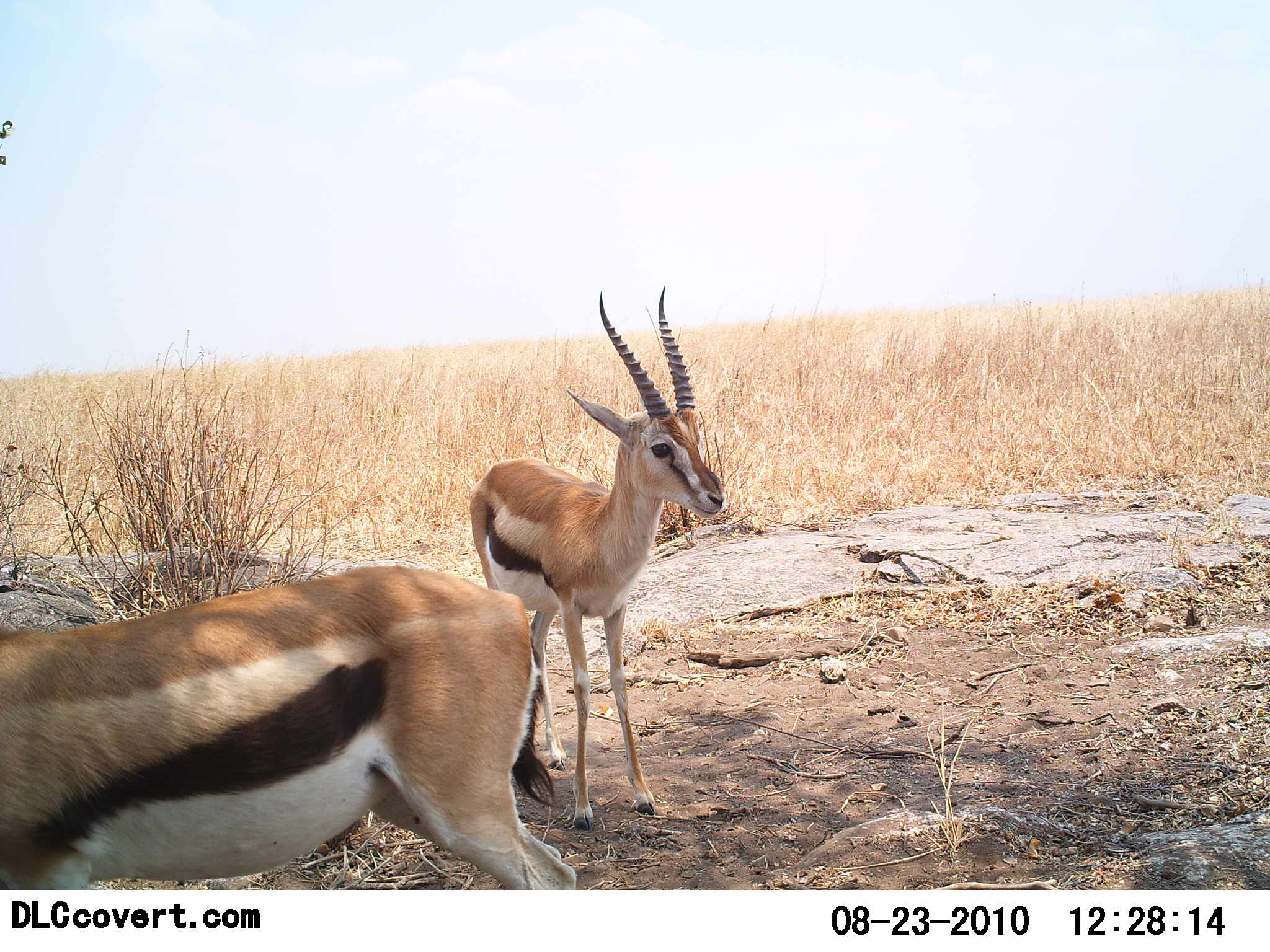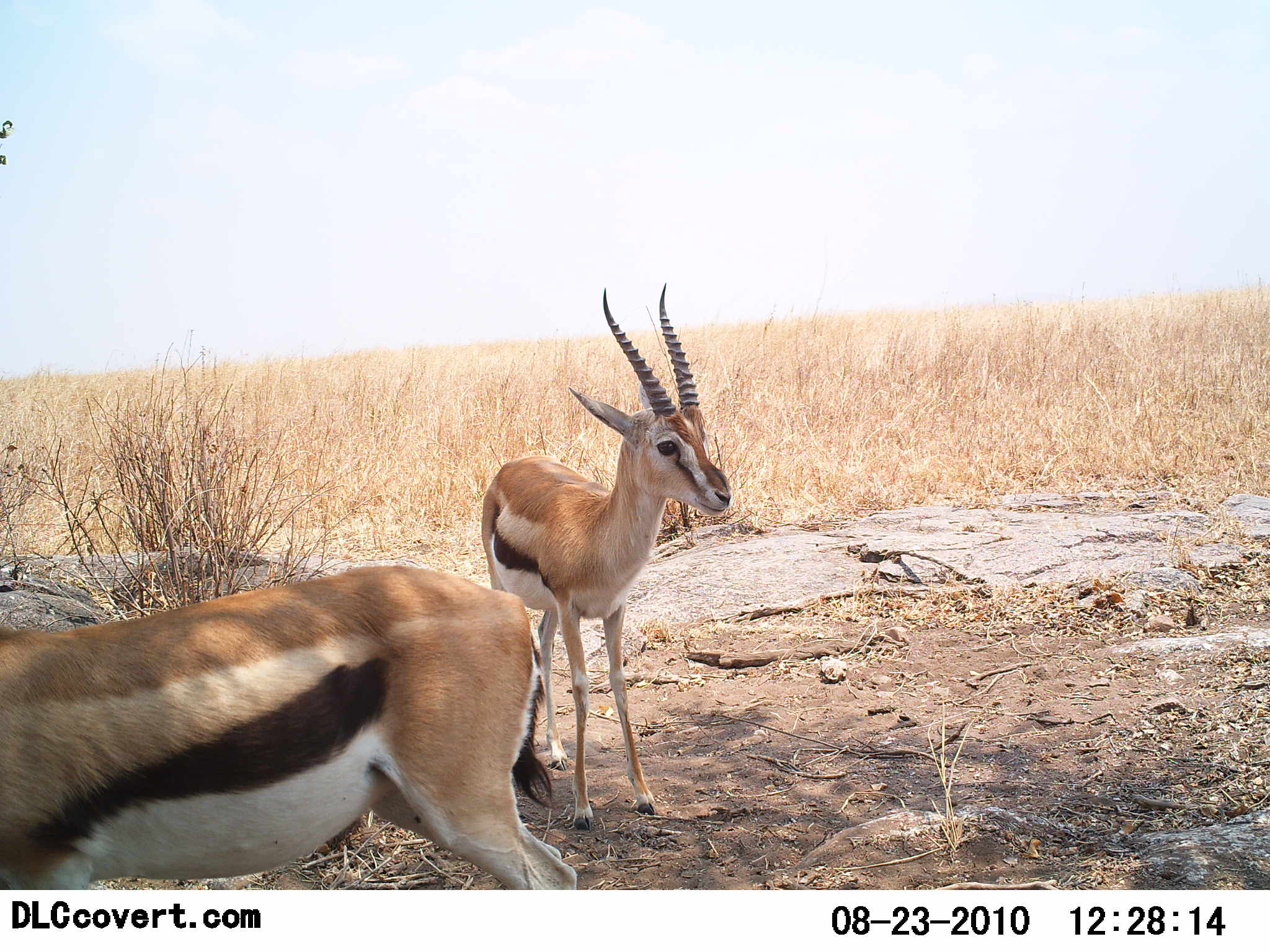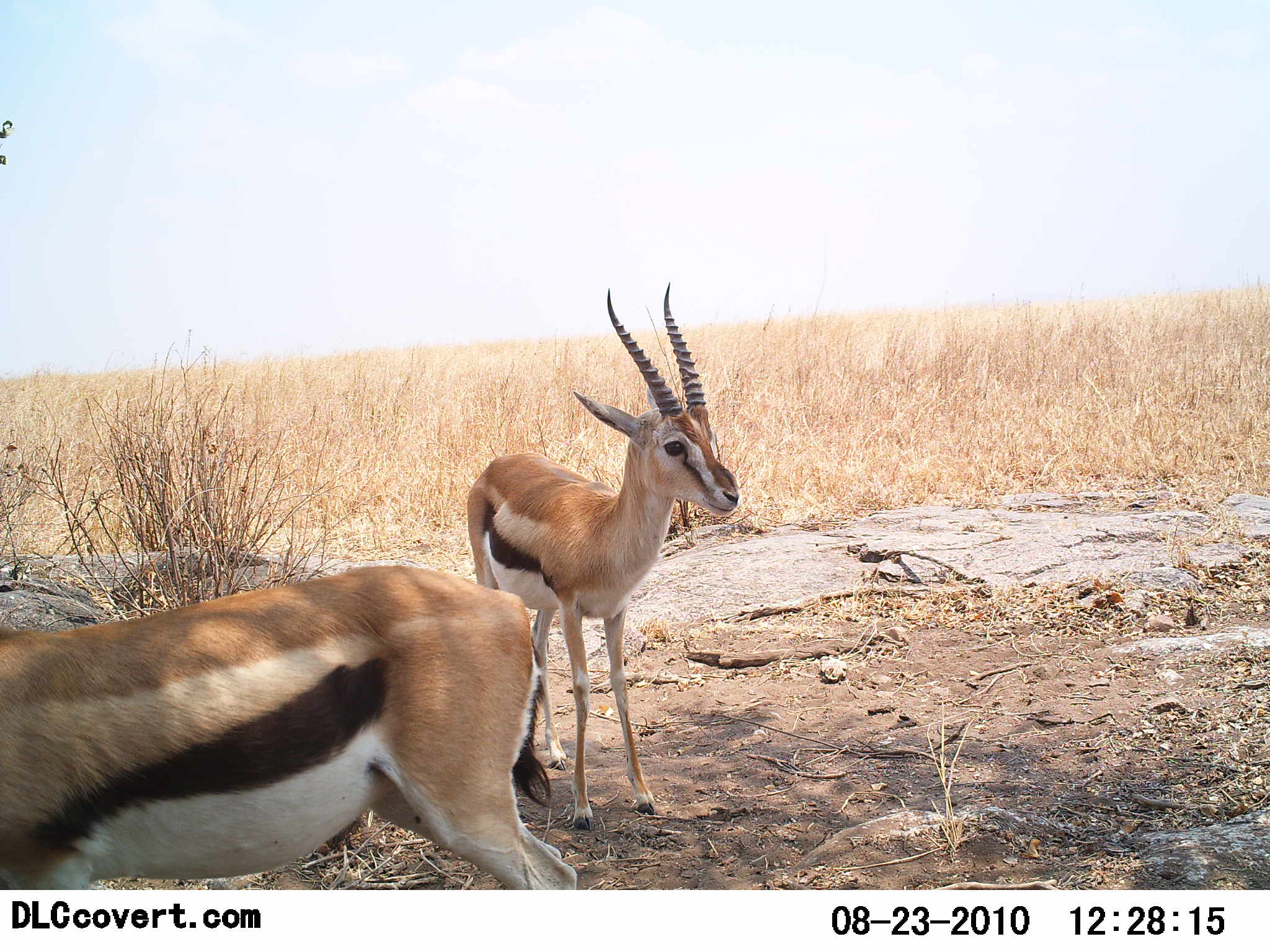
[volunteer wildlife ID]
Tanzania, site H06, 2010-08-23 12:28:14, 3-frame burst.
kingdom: Animalia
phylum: Chordata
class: Mammalia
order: Artiodactyla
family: Bovidae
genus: Eudorcas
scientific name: Eudorcas thomsonii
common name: thomson's gazelle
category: gazellethomsons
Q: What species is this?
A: Gazellethomsons (thomson's gazelle) (Eudorcas thomsonii).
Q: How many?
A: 2.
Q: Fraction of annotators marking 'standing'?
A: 100%.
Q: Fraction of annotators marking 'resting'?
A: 0%.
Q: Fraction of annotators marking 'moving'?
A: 0%.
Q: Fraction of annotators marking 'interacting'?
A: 0%.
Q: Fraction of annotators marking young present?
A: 0%.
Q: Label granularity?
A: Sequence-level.